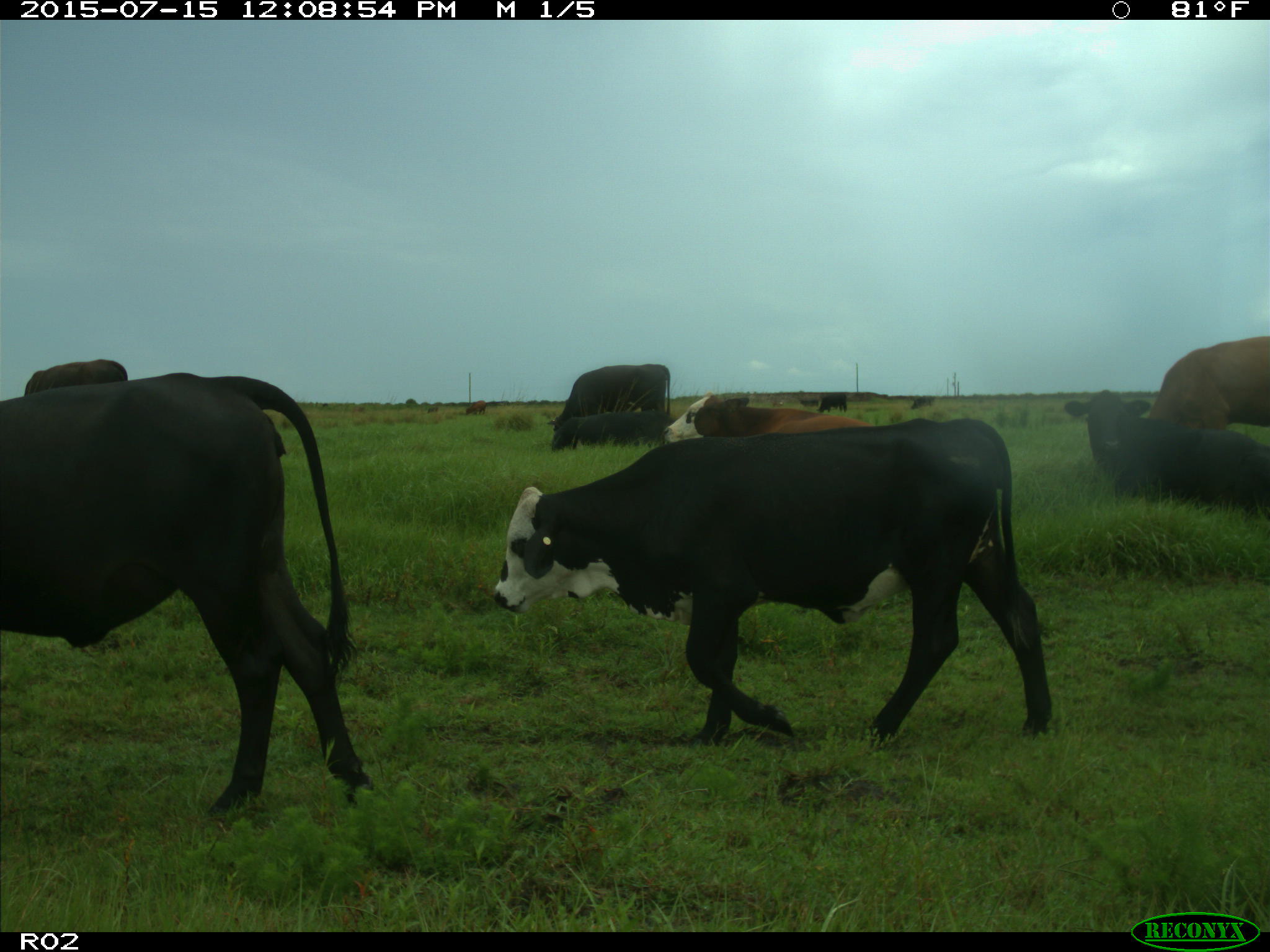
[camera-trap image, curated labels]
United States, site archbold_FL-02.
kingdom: Animalia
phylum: Chordata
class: Mammalia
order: Artiodactyla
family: Bovidae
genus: Bos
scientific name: Bos taurus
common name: domestic cow